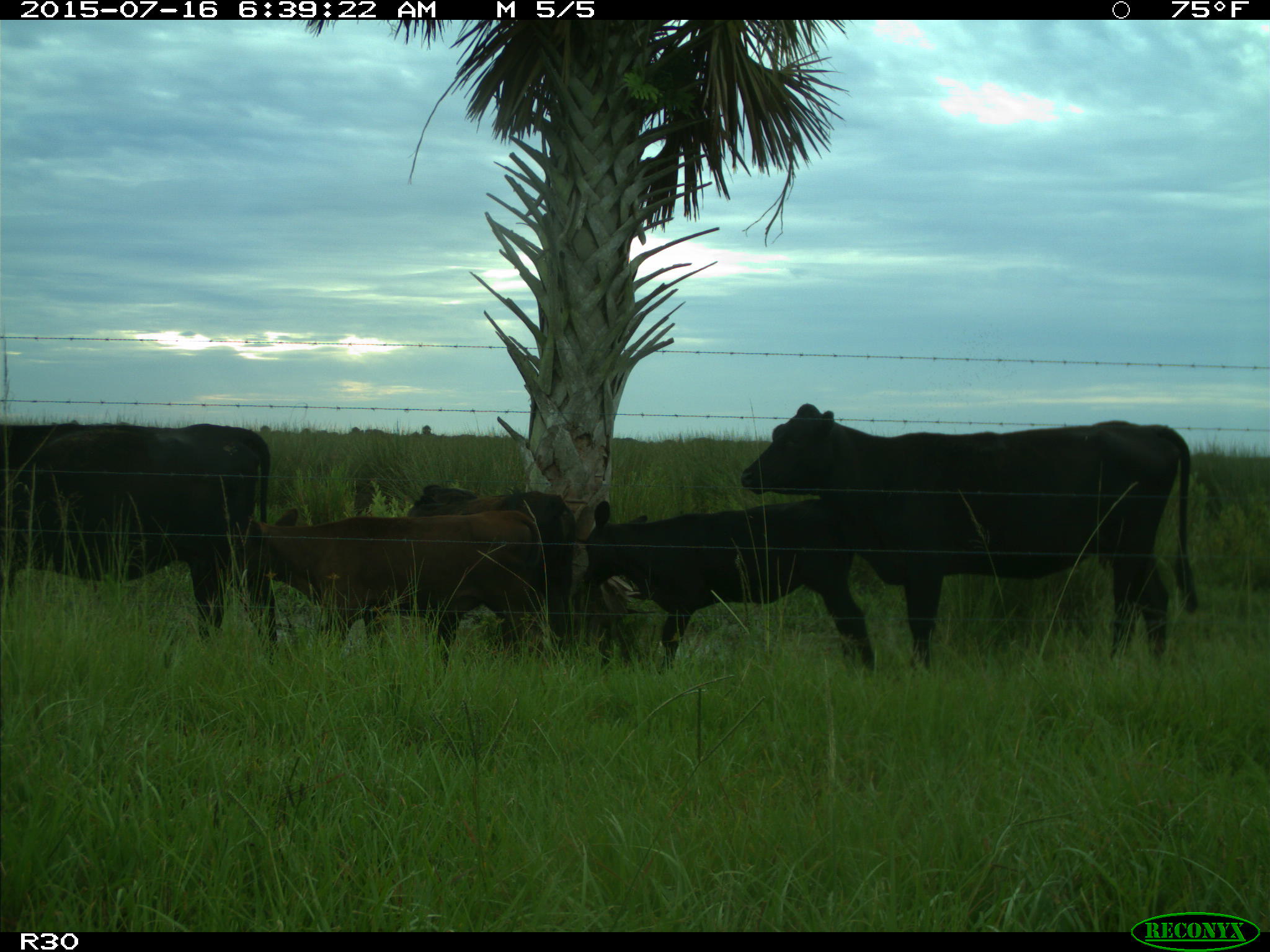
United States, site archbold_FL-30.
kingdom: Animalia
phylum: Chordata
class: Mammalia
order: Artiodactyla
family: Bovidae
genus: Bos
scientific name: Bos taurus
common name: domestic cow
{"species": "Bos taurus (domestic cow)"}